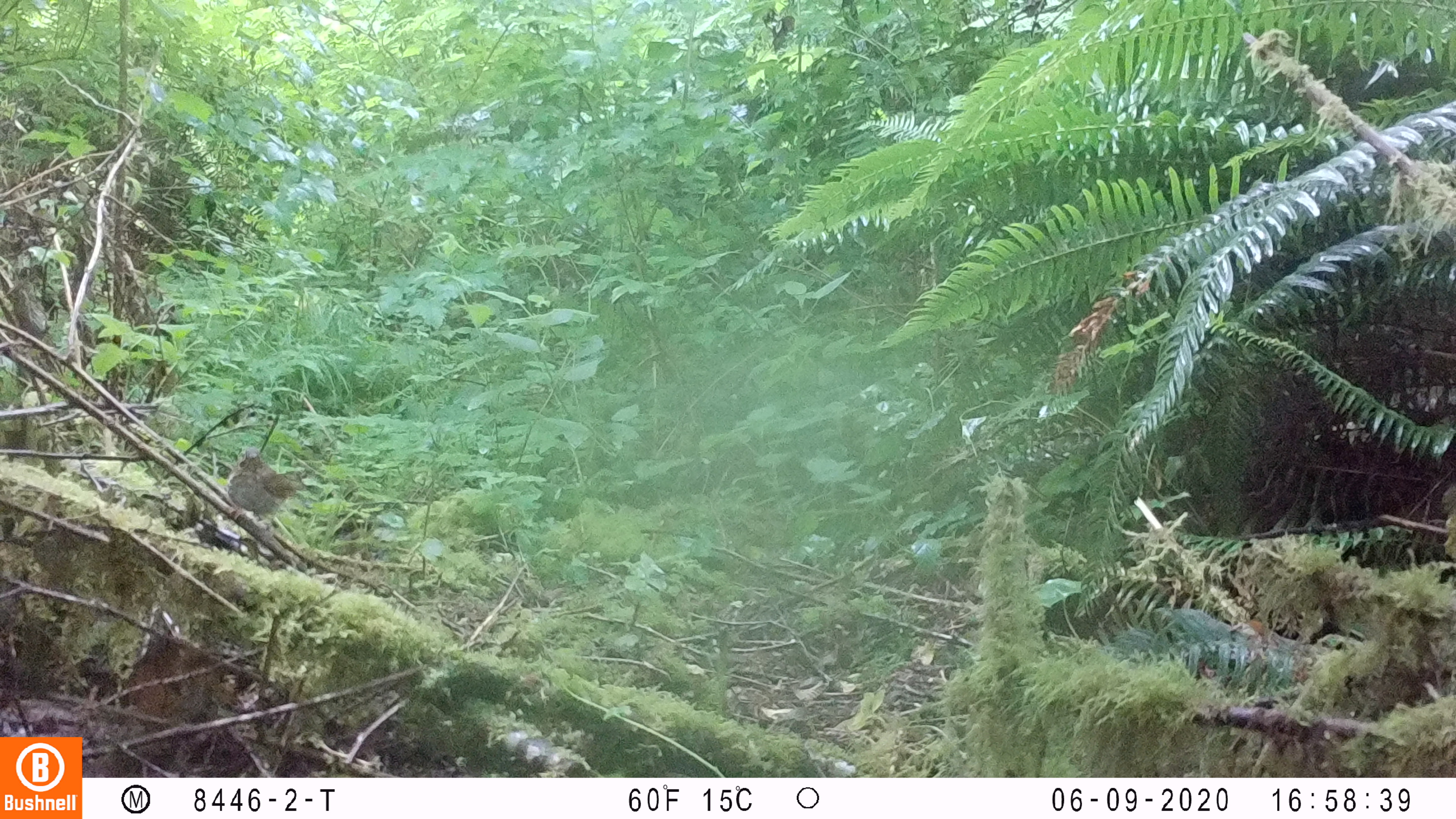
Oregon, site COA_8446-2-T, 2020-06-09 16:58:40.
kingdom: Animalia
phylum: Chordata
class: Aves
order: Passeriformes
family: Turdidae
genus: Catharus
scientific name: Catharus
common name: brown thrushes and nightingale-thrushes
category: catharus species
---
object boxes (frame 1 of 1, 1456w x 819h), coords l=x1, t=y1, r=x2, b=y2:
catharus species: l=218, t=444, r=307, b=526